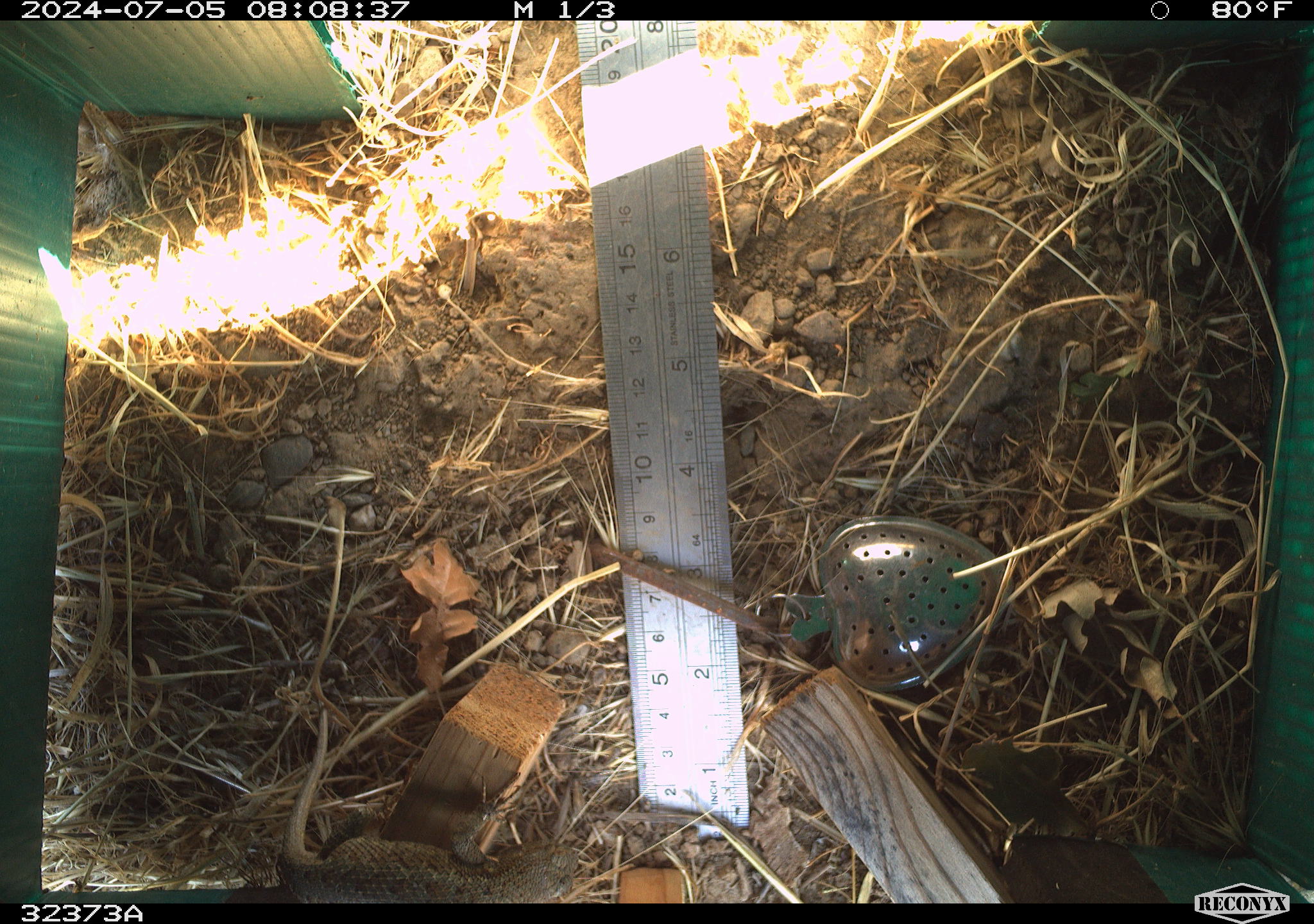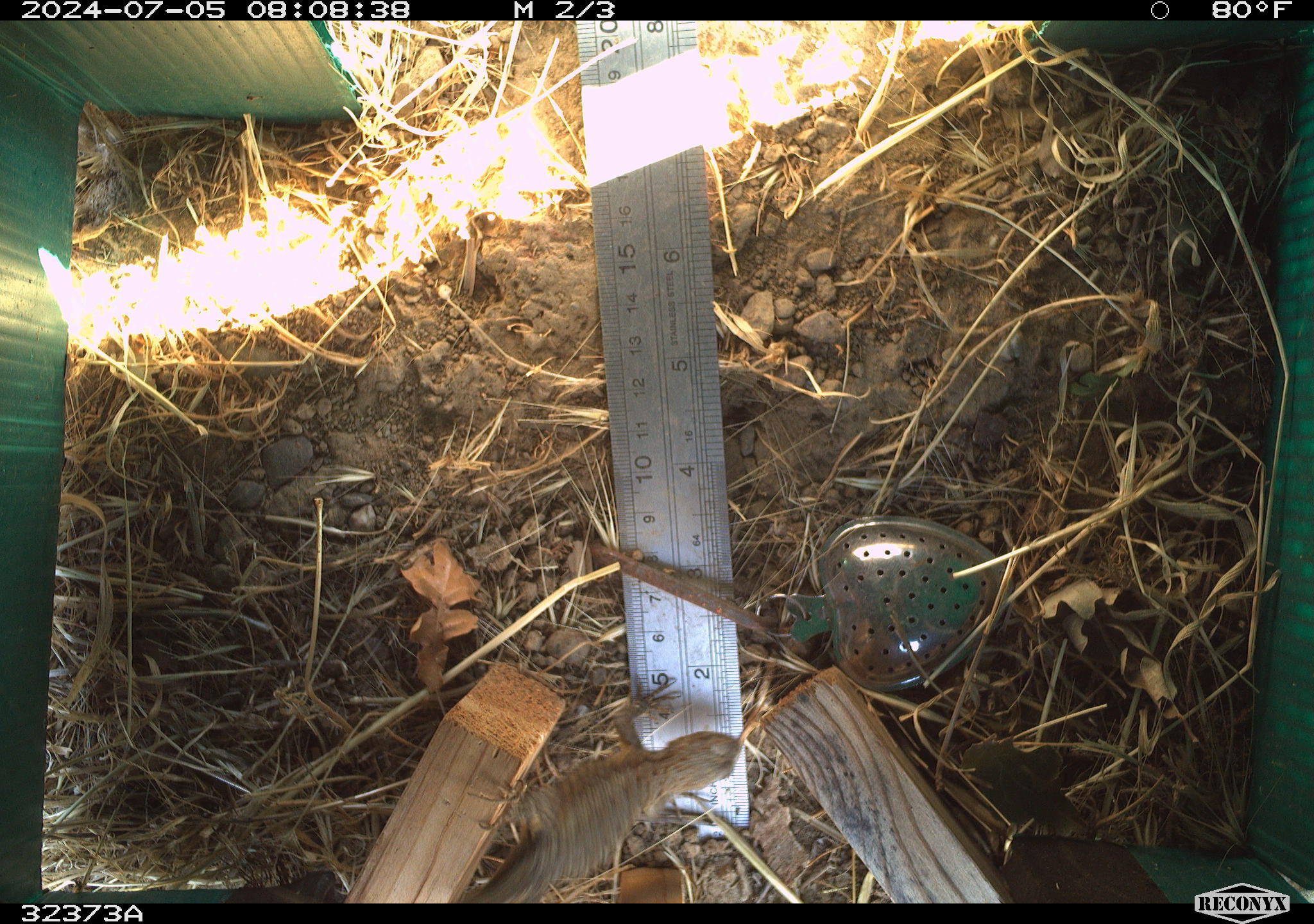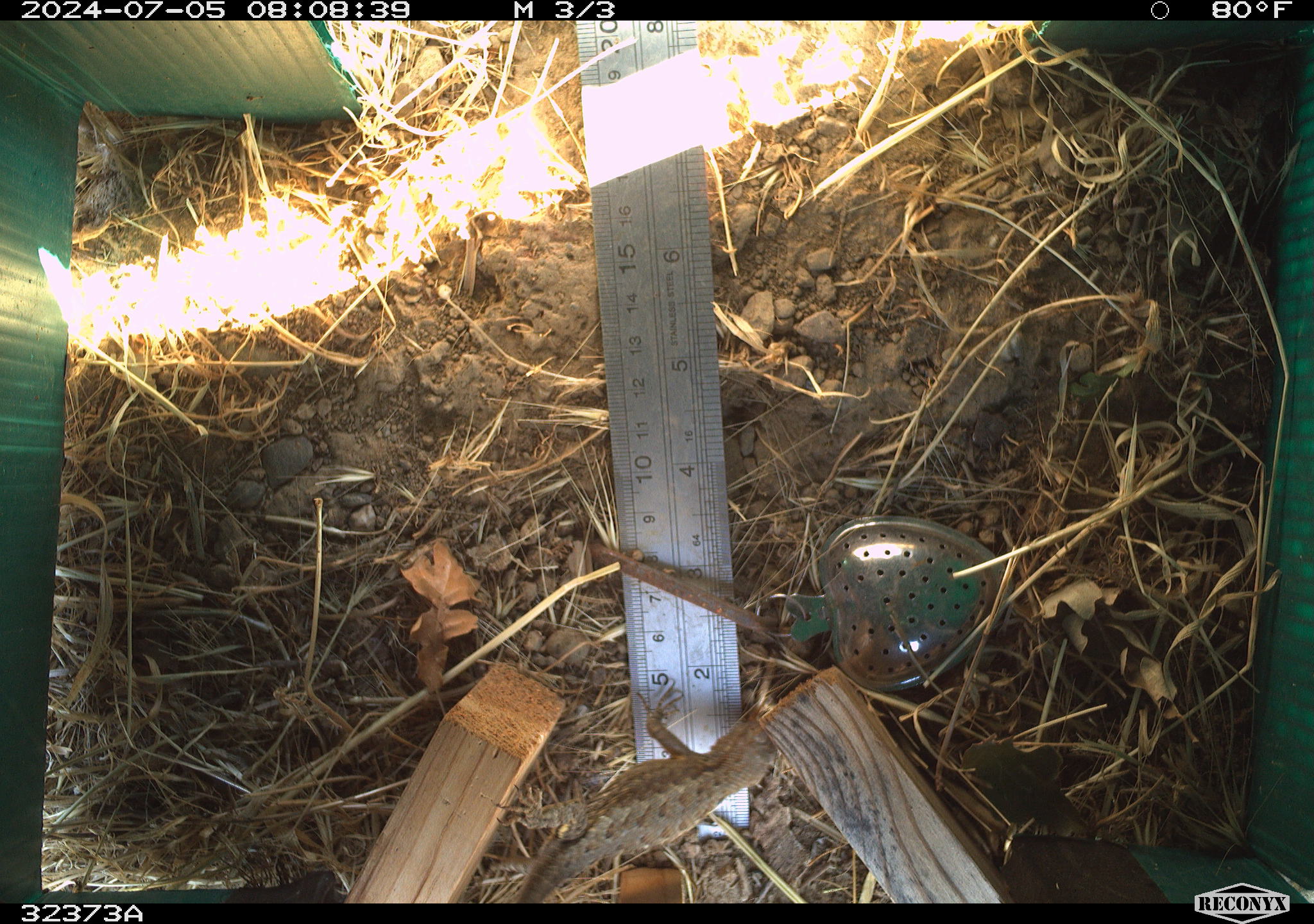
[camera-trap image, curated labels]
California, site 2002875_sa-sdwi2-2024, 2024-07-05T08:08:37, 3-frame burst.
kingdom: Animalia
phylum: Chordata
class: Reptilia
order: Squamata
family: Phrynosomatidae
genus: Sceloporus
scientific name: Sceloporus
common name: spiny lizards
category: sceloporus species